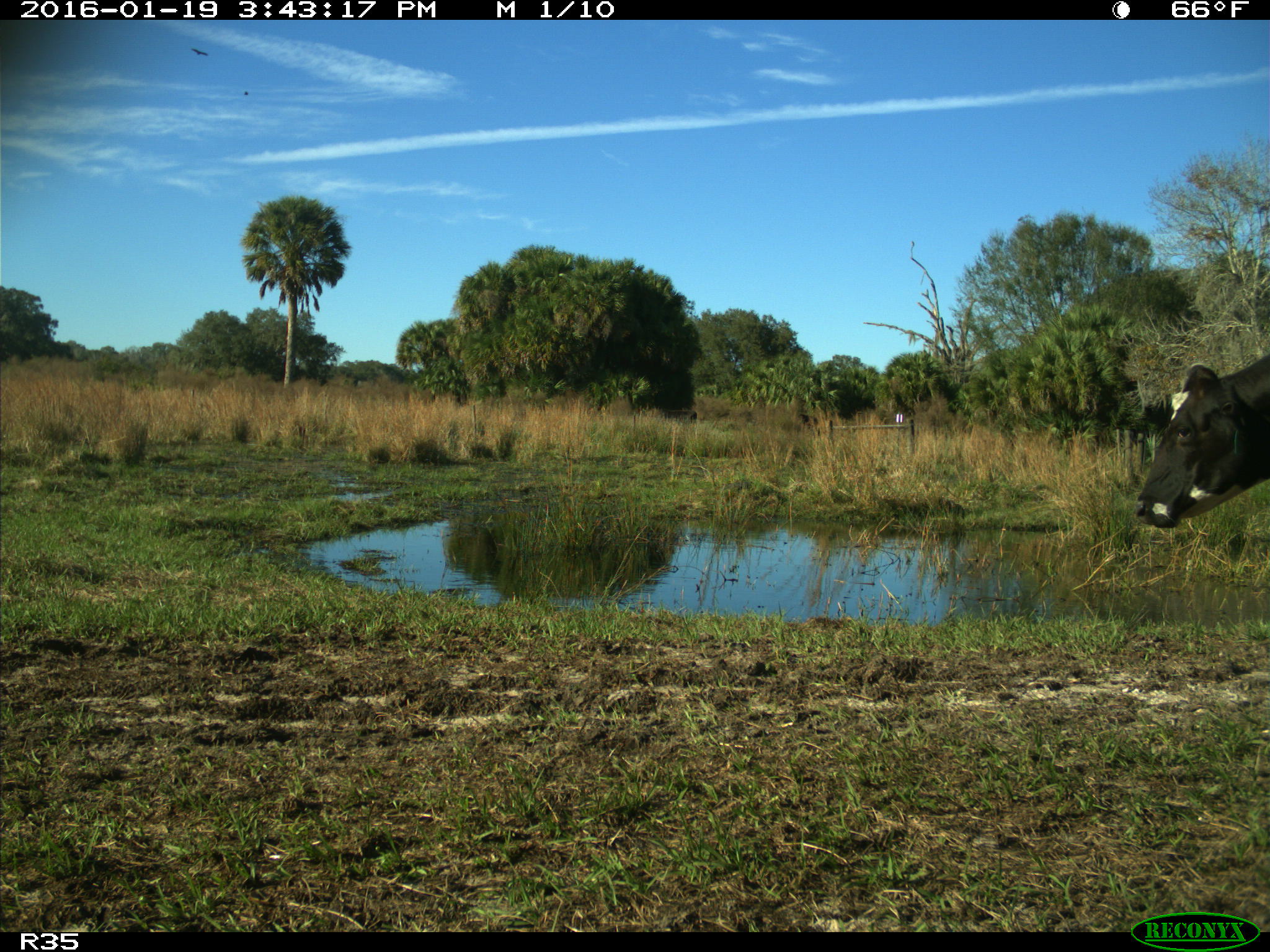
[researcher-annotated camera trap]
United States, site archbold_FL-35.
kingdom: Animalia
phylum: Chordata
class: Mammalia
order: Artiodactyla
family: Bovidae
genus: Bos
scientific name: Bos taurus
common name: domestic cow